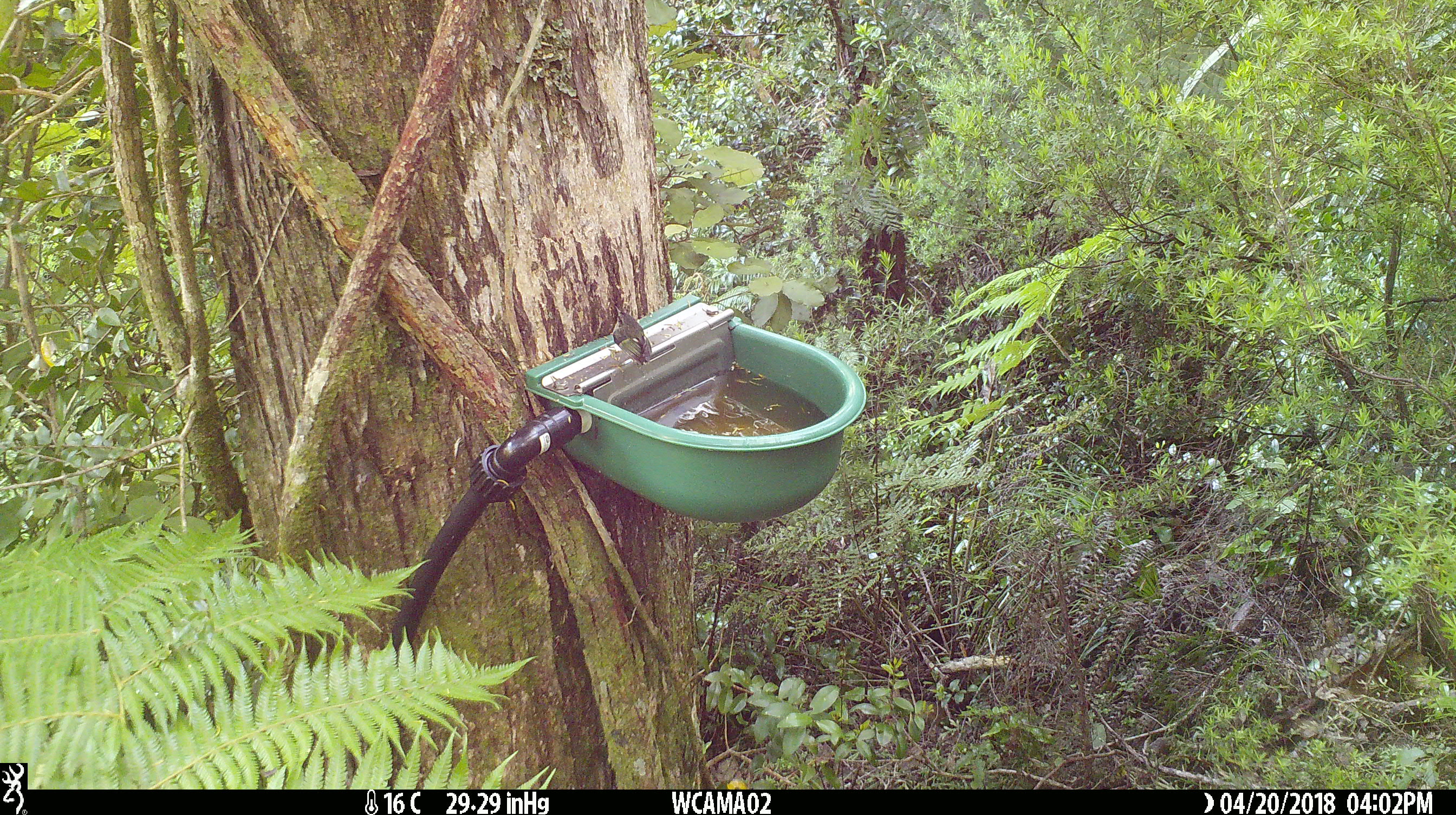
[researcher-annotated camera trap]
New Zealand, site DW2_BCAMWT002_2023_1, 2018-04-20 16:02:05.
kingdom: Animalia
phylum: Chordata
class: Aves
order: Passeriformes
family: Acanthisittidae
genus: Acanthisitta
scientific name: Acanthisitta chloris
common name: rifleman